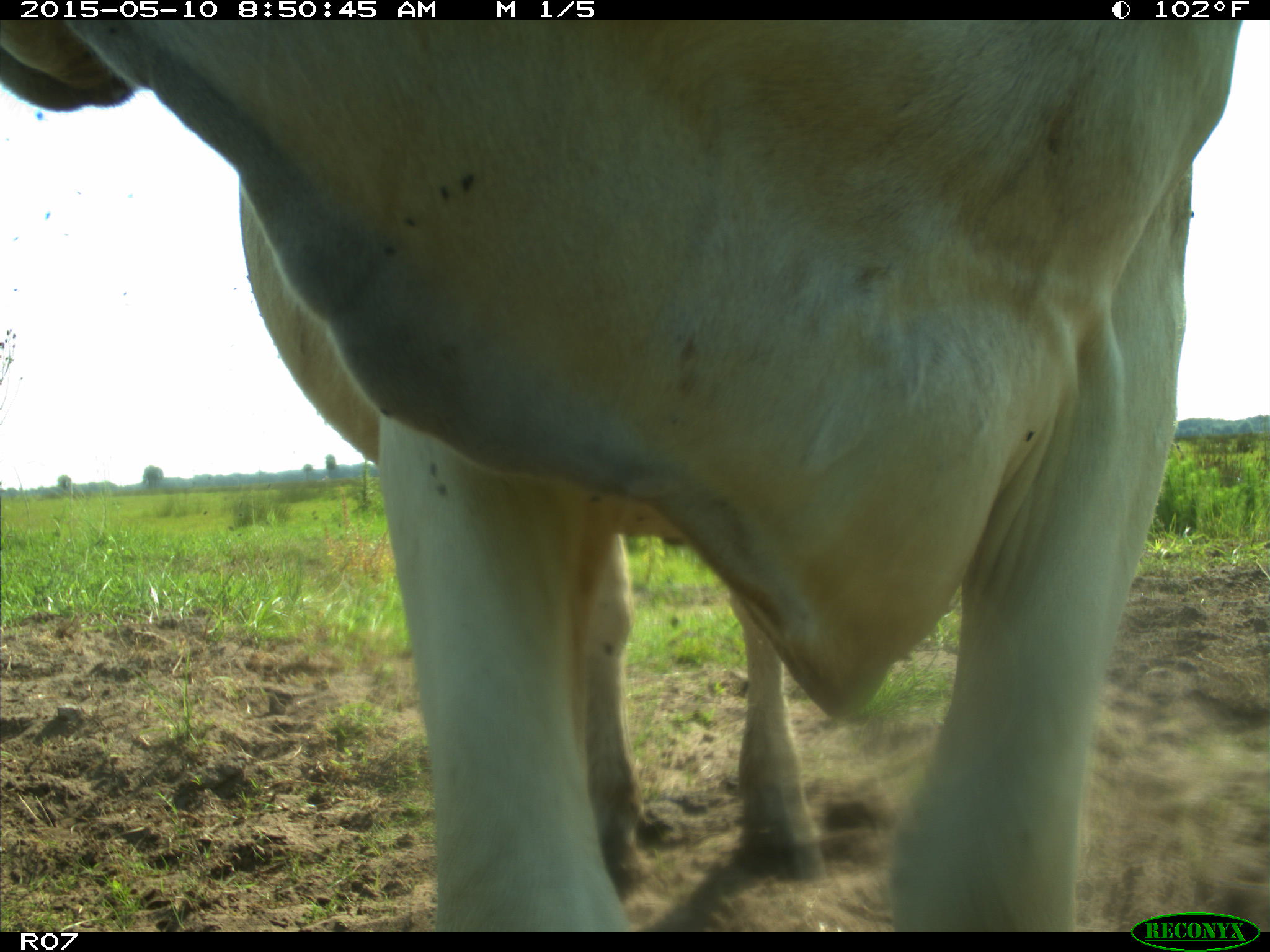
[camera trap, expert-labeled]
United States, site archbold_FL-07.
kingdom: Animalia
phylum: Chordata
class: Mammalia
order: Artiodactyla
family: Bovidae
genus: Bos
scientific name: Bos taurus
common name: domestic cow